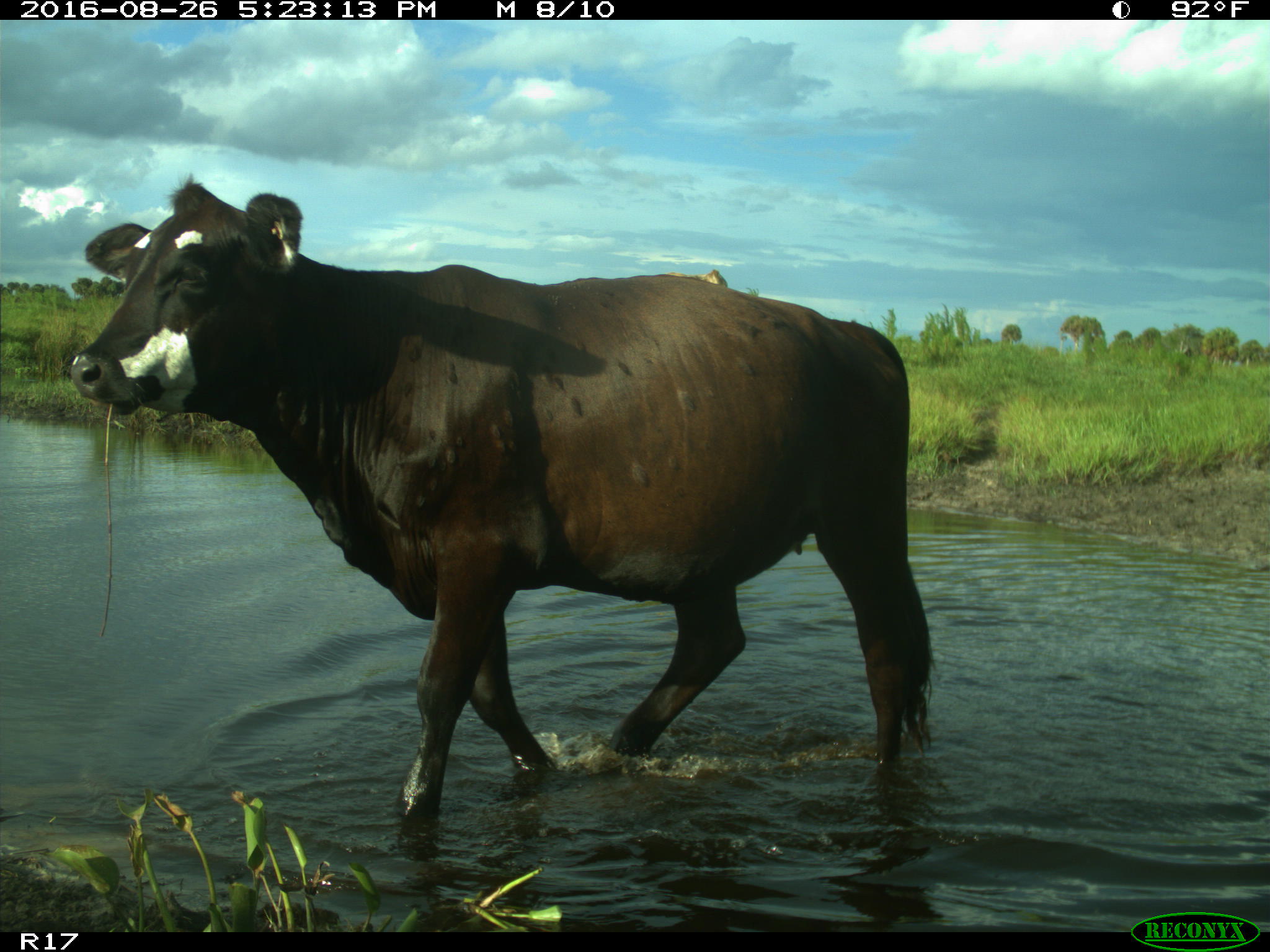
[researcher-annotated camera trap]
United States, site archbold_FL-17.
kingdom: Animalia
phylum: Chordata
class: Mammalia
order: Artiodactyla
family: Bovidae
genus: Bos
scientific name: Bos taurus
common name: domestic cow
Bos taurus (domestic cow).